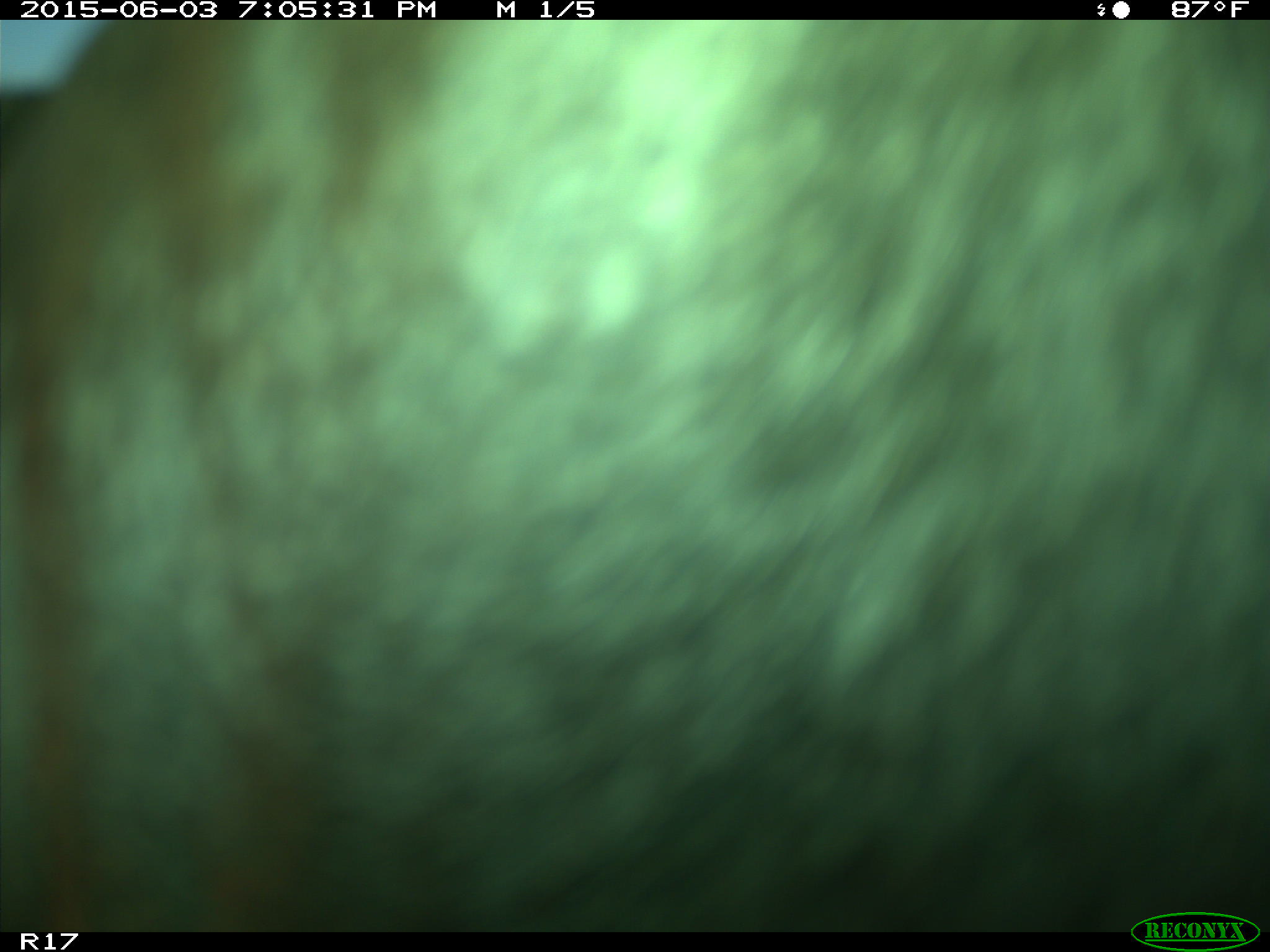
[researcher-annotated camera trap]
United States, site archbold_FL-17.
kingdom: Animalia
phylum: Chordata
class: Mammalia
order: Artiodactyla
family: Bovidae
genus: Bos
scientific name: Bos taurus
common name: domestic cow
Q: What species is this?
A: Bos taurus (domestic cow).